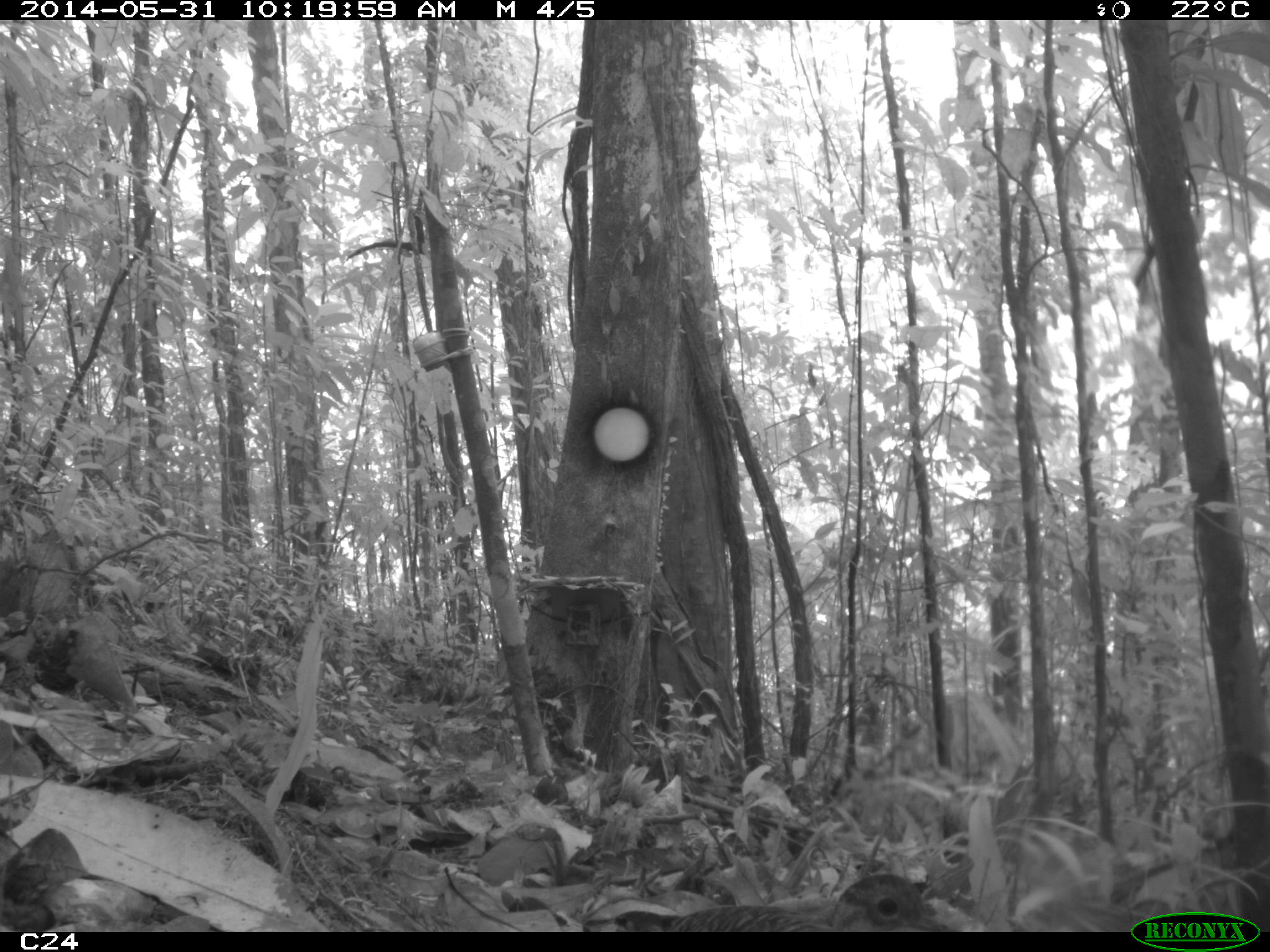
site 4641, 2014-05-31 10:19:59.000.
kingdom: Animalia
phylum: Chordata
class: Aves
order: Tinamiformes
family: Tinamidae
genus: Crypturellus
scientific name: Crypturellus variegatus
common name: variegated tinamou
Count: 1.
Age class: adult.